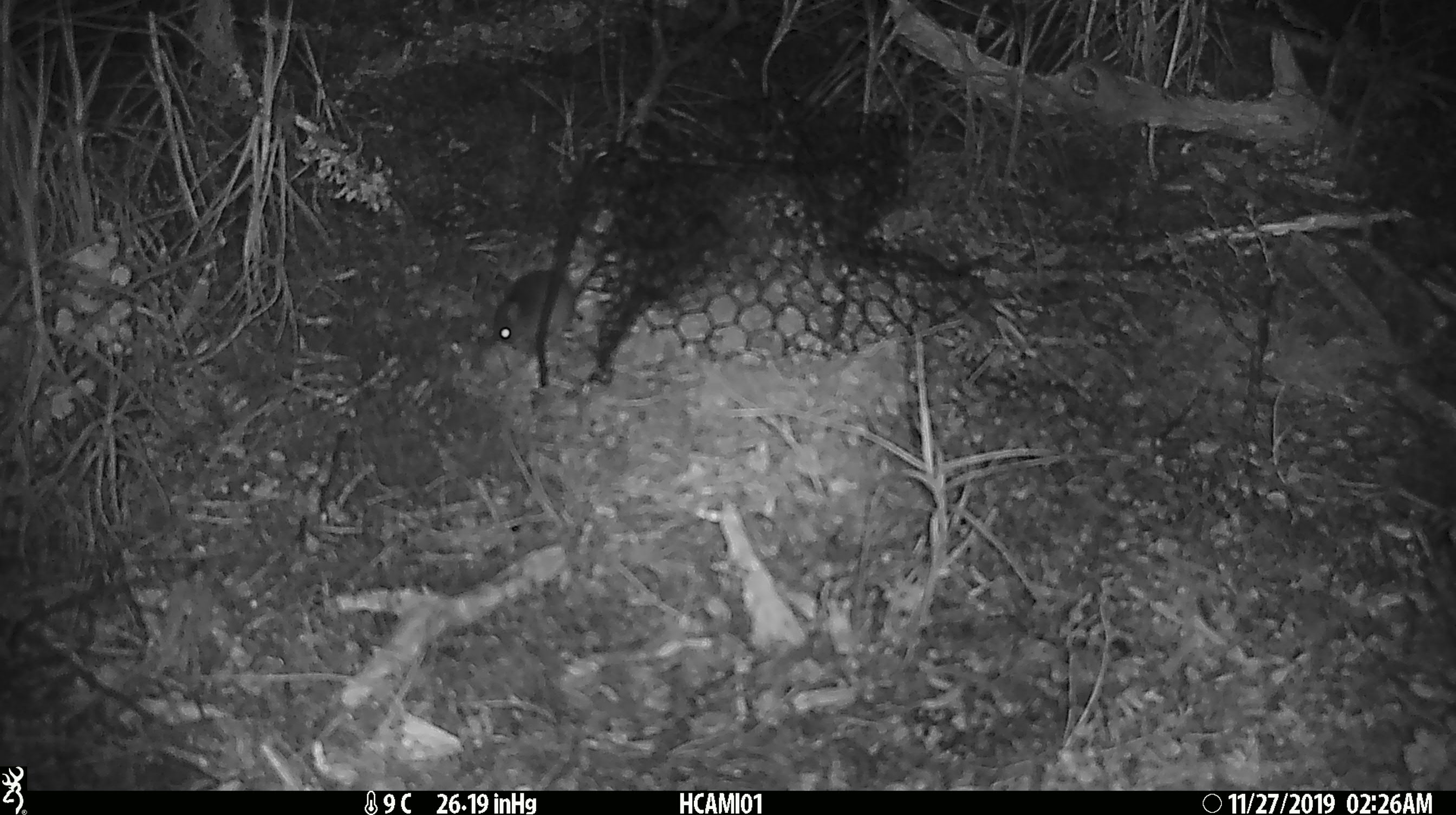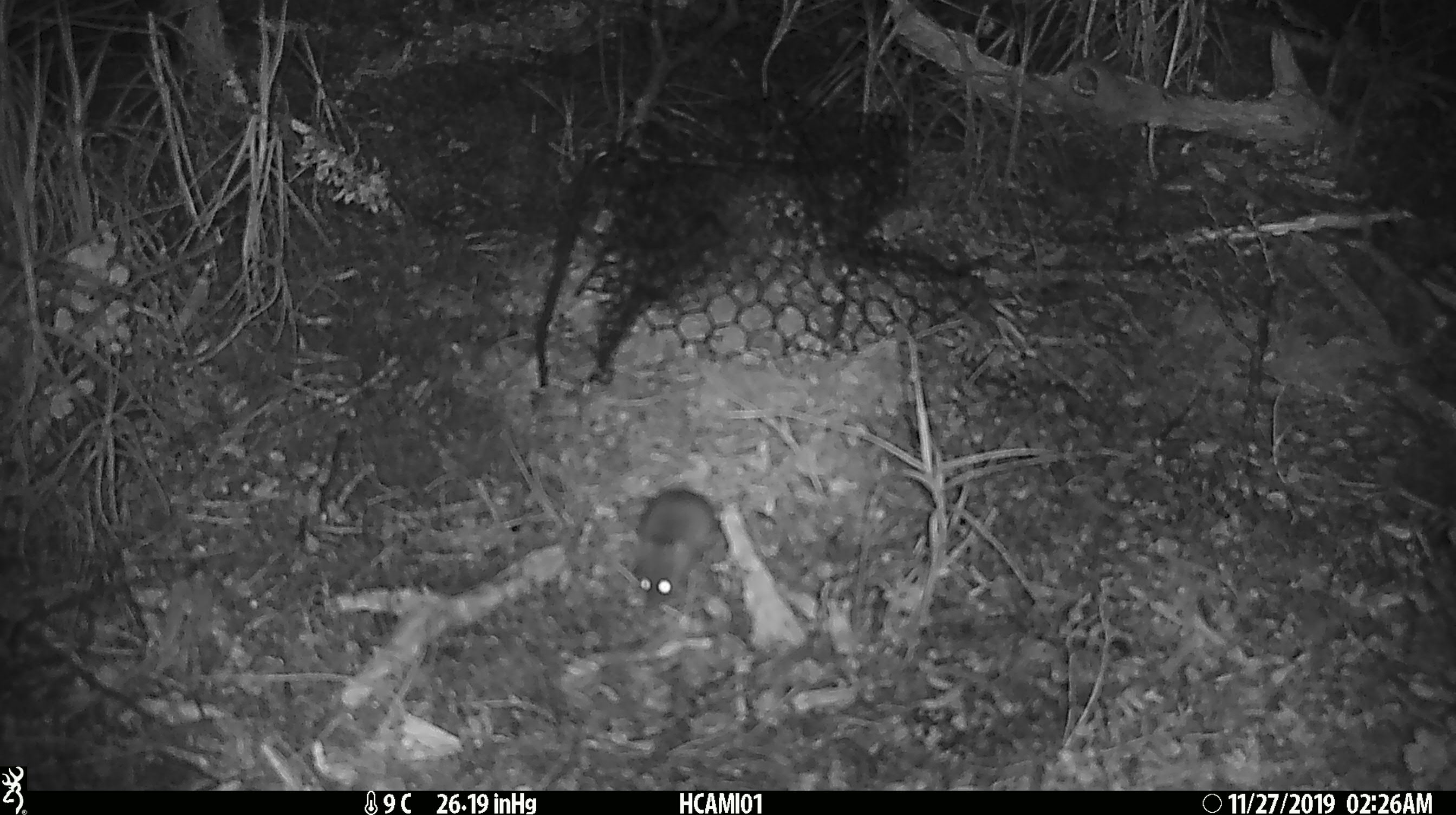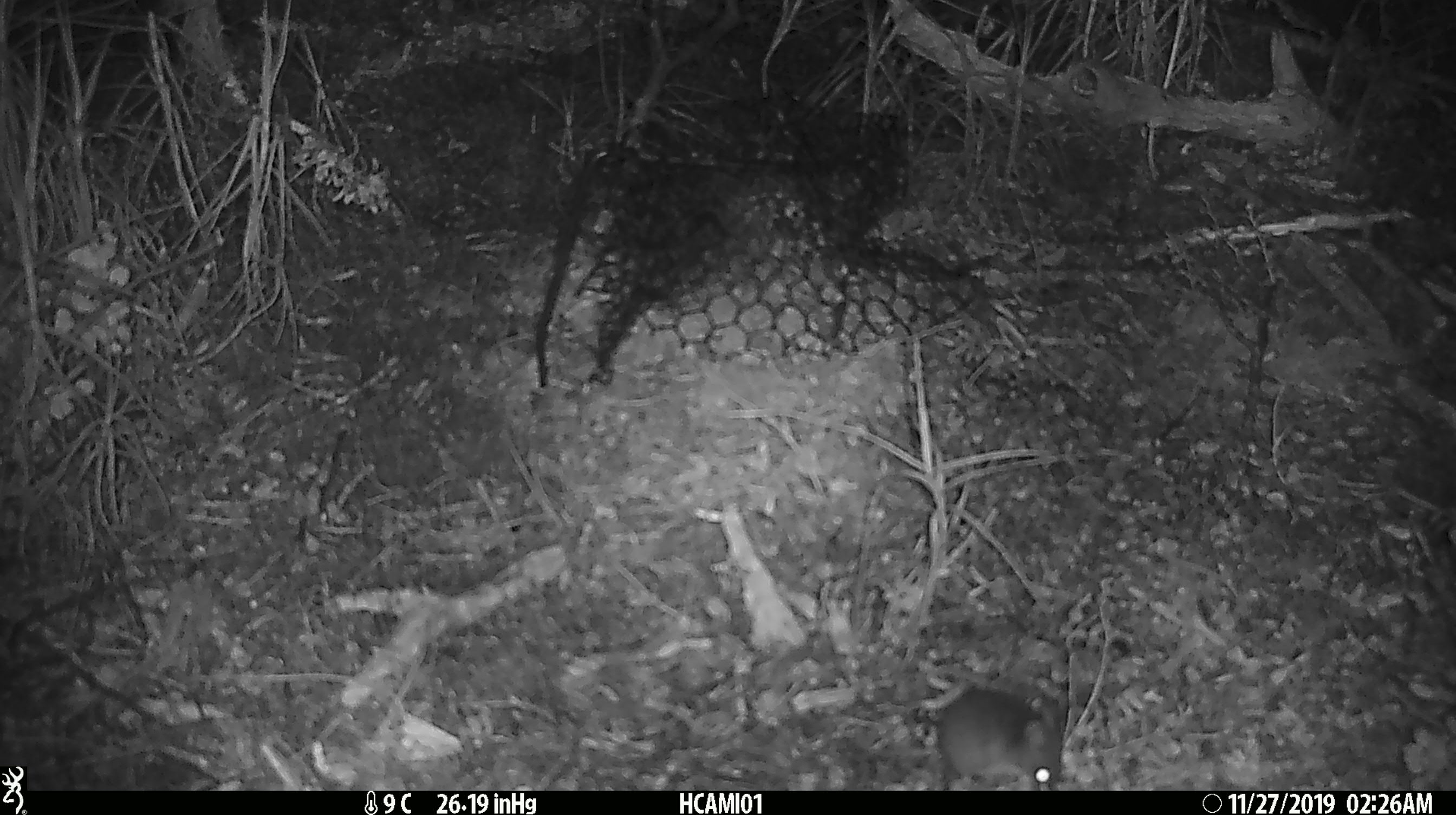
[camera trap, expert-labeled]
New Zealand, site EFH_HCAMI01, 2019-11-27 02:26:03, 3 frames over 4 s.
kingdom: Animalia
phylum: Chordata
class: Mammalia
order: Rodentia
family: Muridae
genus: Mus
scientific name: Mus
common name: mouse